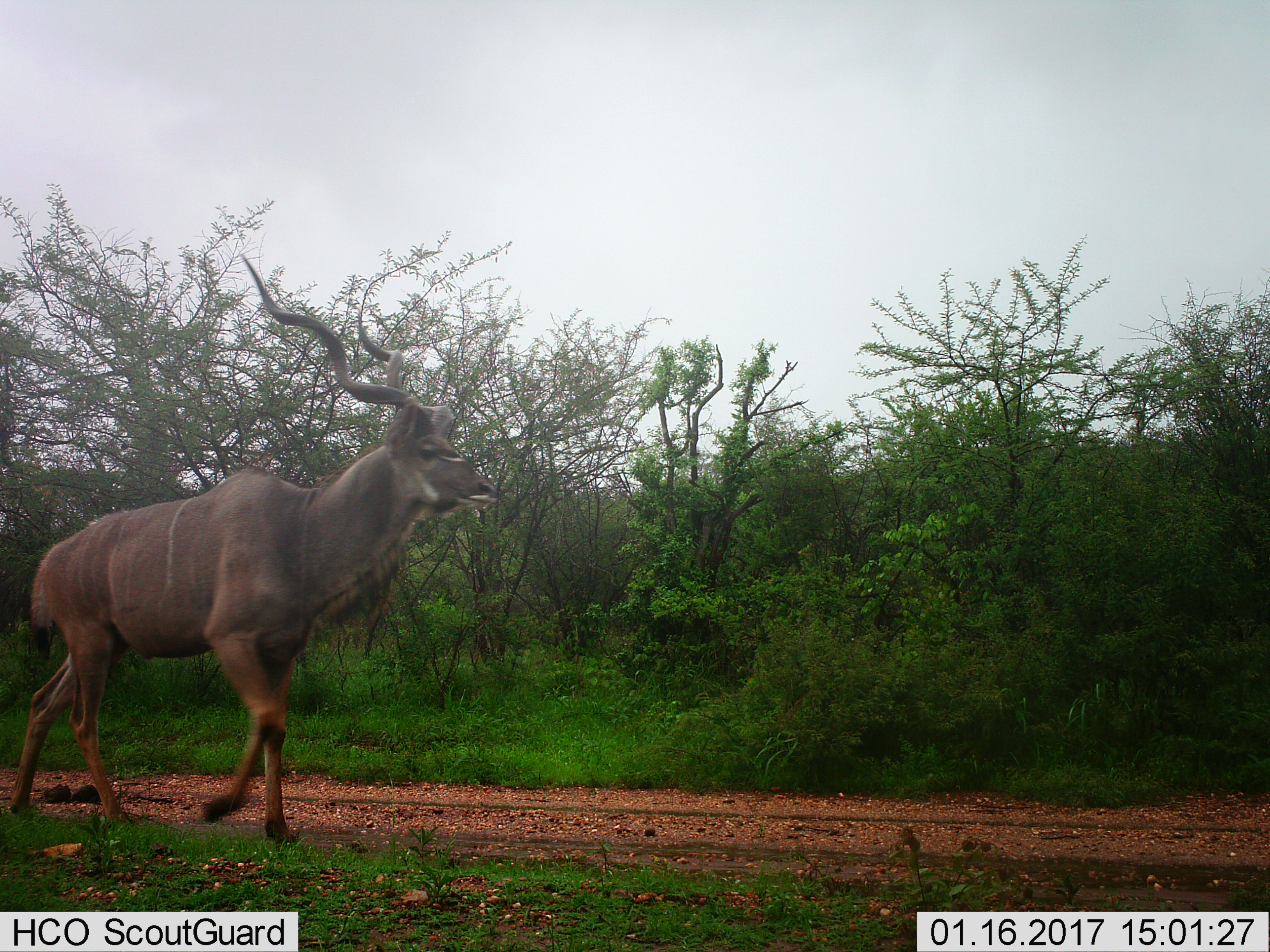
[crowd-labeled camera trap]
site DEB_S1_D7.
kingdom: Animalia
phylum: Chordata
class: Mammalia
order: Artiodactyla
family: Bovidae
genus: Tragelaphus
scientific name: Tragelaphus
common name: kudu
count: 1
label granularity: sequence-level